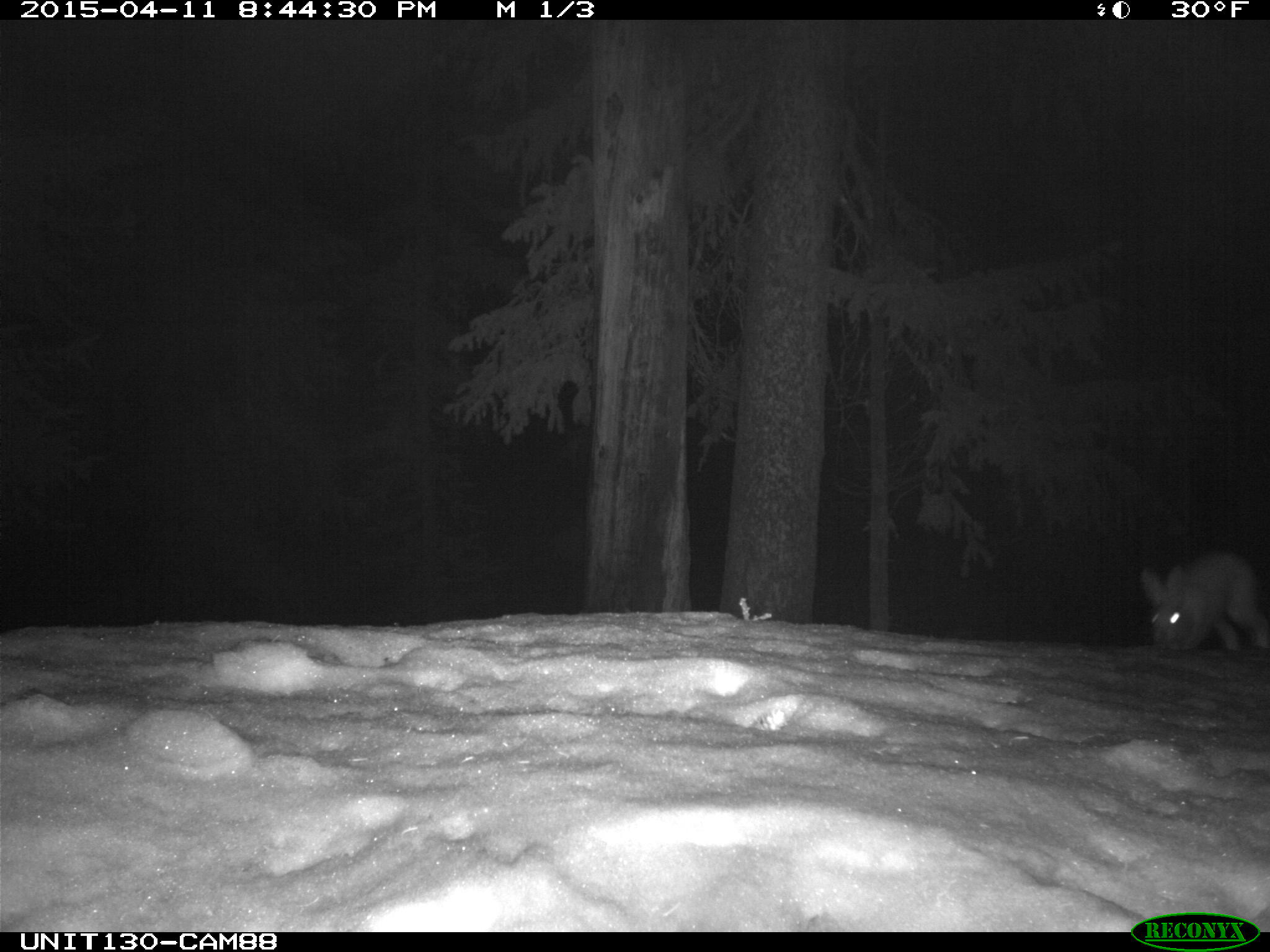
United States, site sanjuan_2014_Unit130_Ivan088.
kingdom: Animalia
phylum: Chordata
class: Mammalia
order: Lagomorpha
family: Leporidae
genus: Lepus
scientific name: Lepus americanus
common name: snowshoe hare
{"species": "Lepus americanus (snowshoe hare)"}